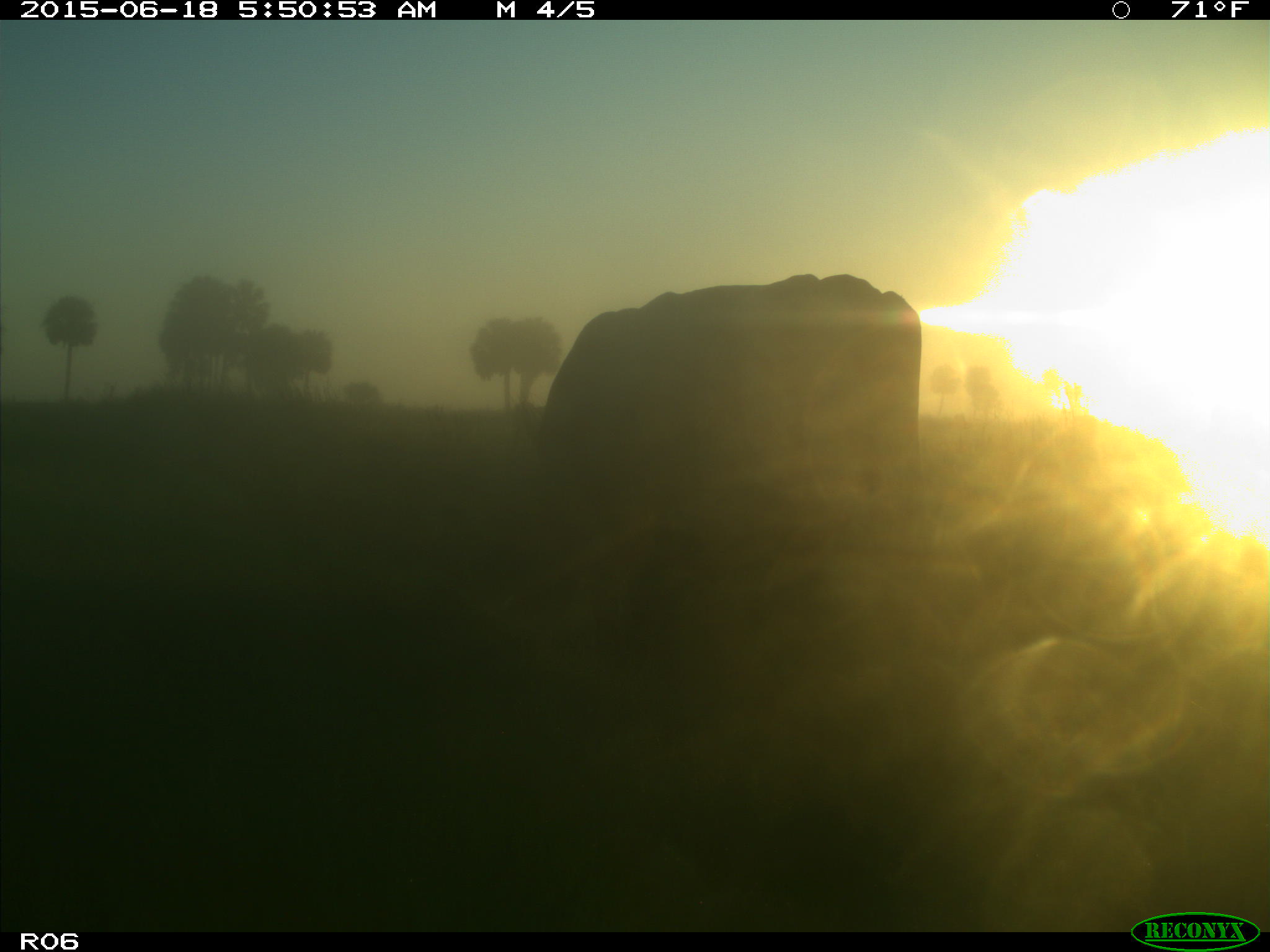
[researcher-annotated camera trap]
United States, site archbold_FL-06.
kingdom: Animalia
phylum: Chordata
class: Mammalia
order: Artiodactyla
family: Bovidae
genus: Bos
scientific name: Bos taurus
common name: domestic cow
Bos taurus (domestic cow).